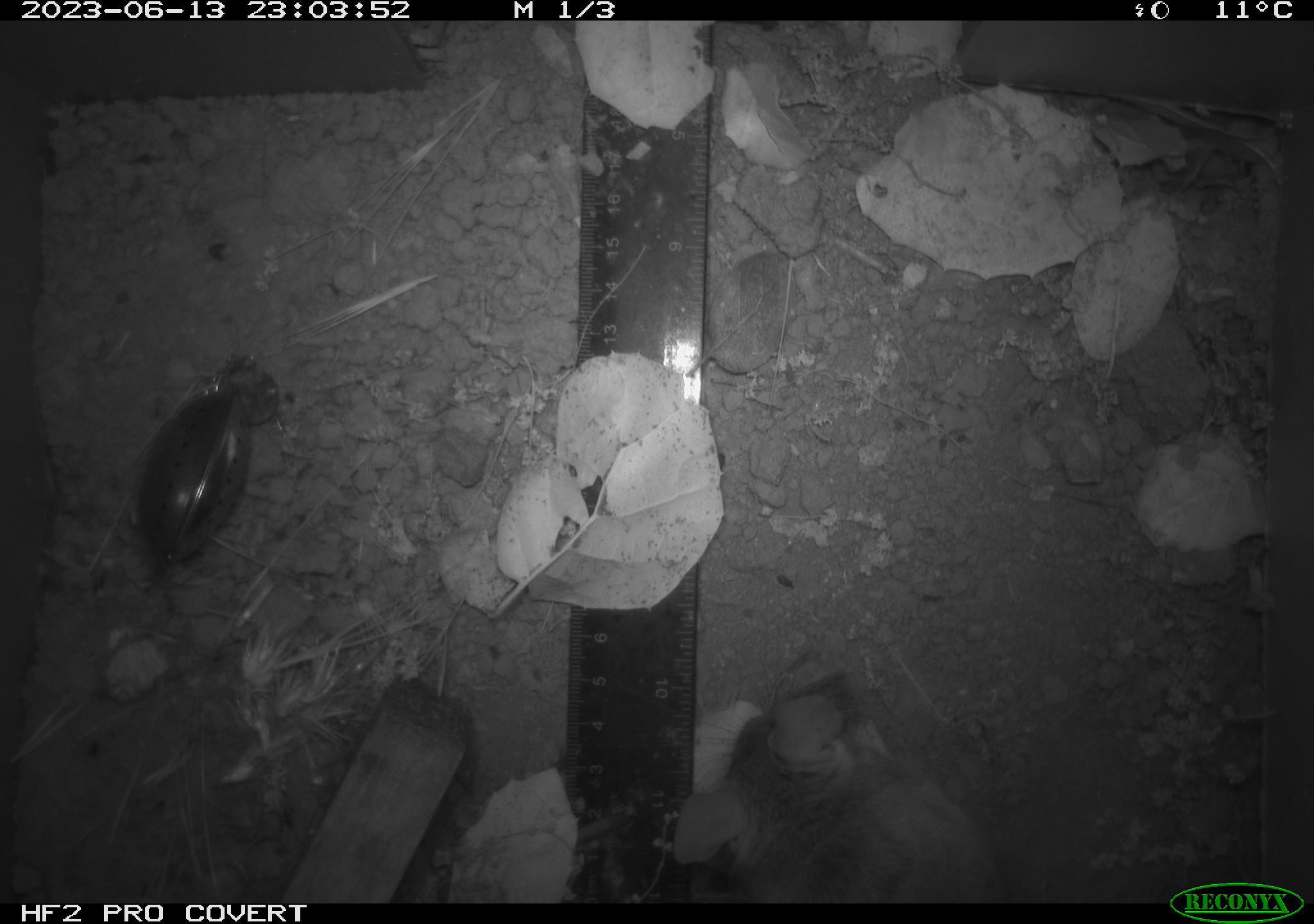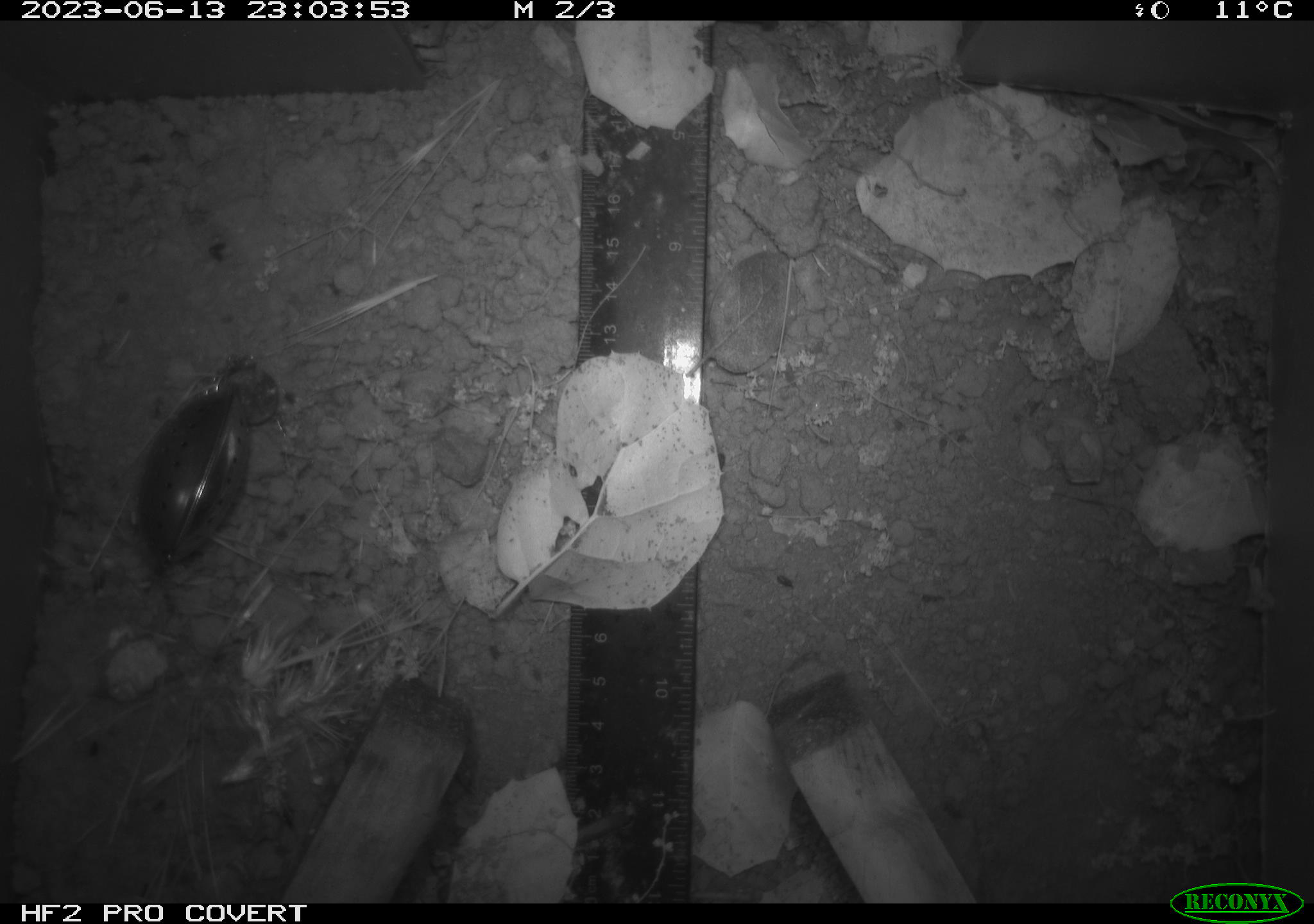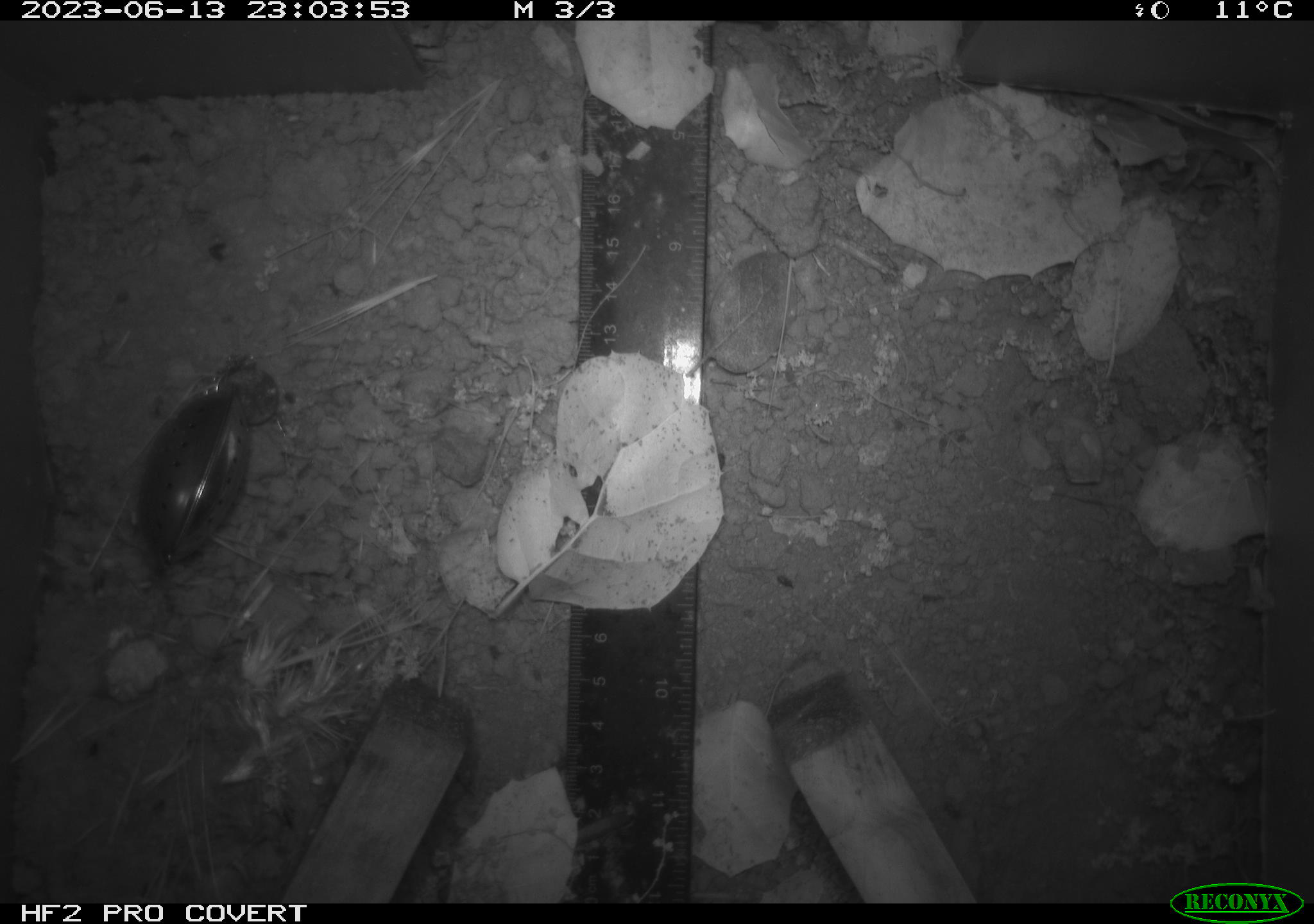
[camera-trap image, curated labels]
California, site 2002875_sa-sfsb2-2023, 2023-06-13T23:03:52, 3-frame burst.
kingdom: Animalia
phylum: Chordata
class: Mammalia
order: Rodentia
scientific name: Rodentia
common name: mouse species